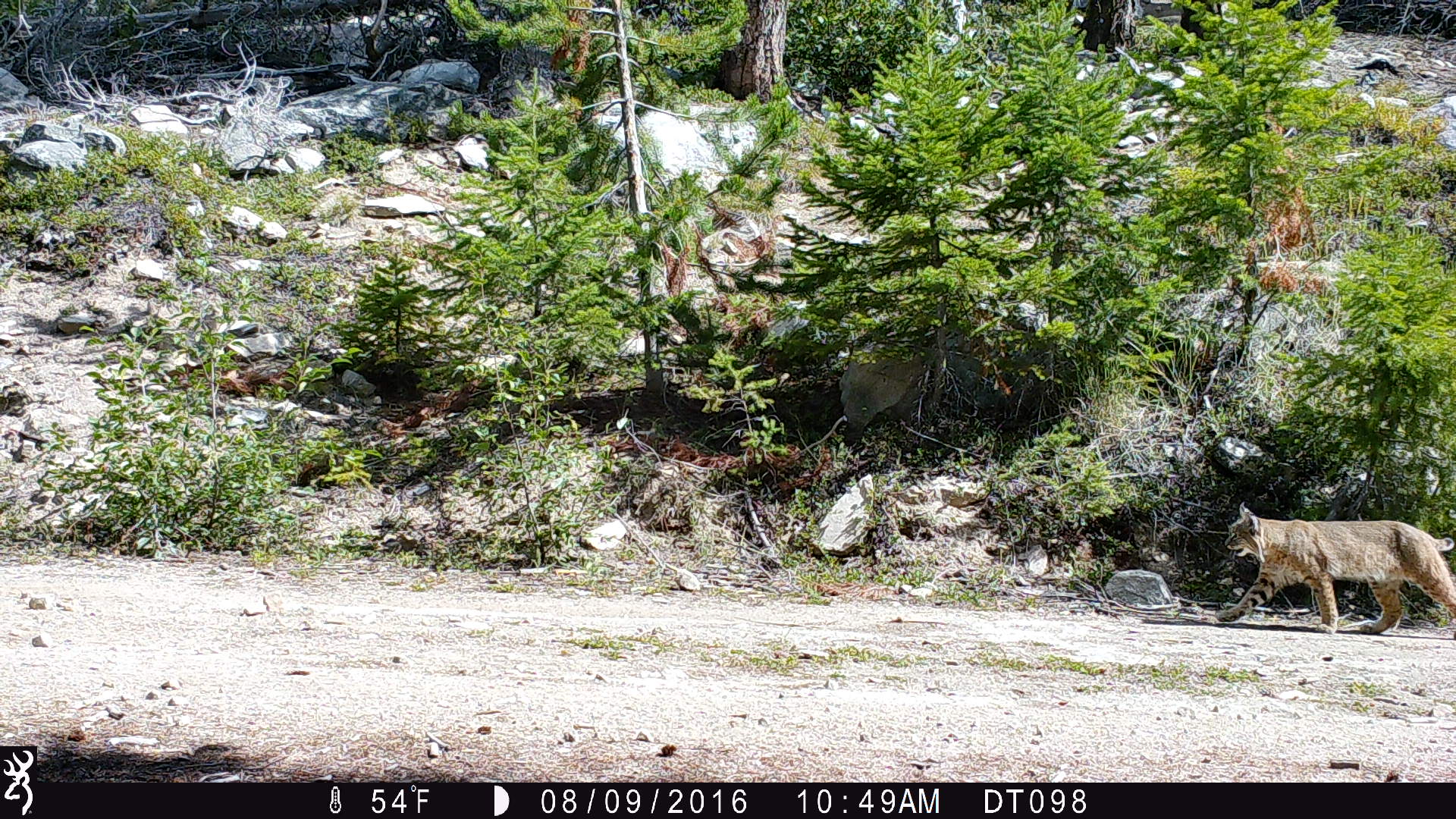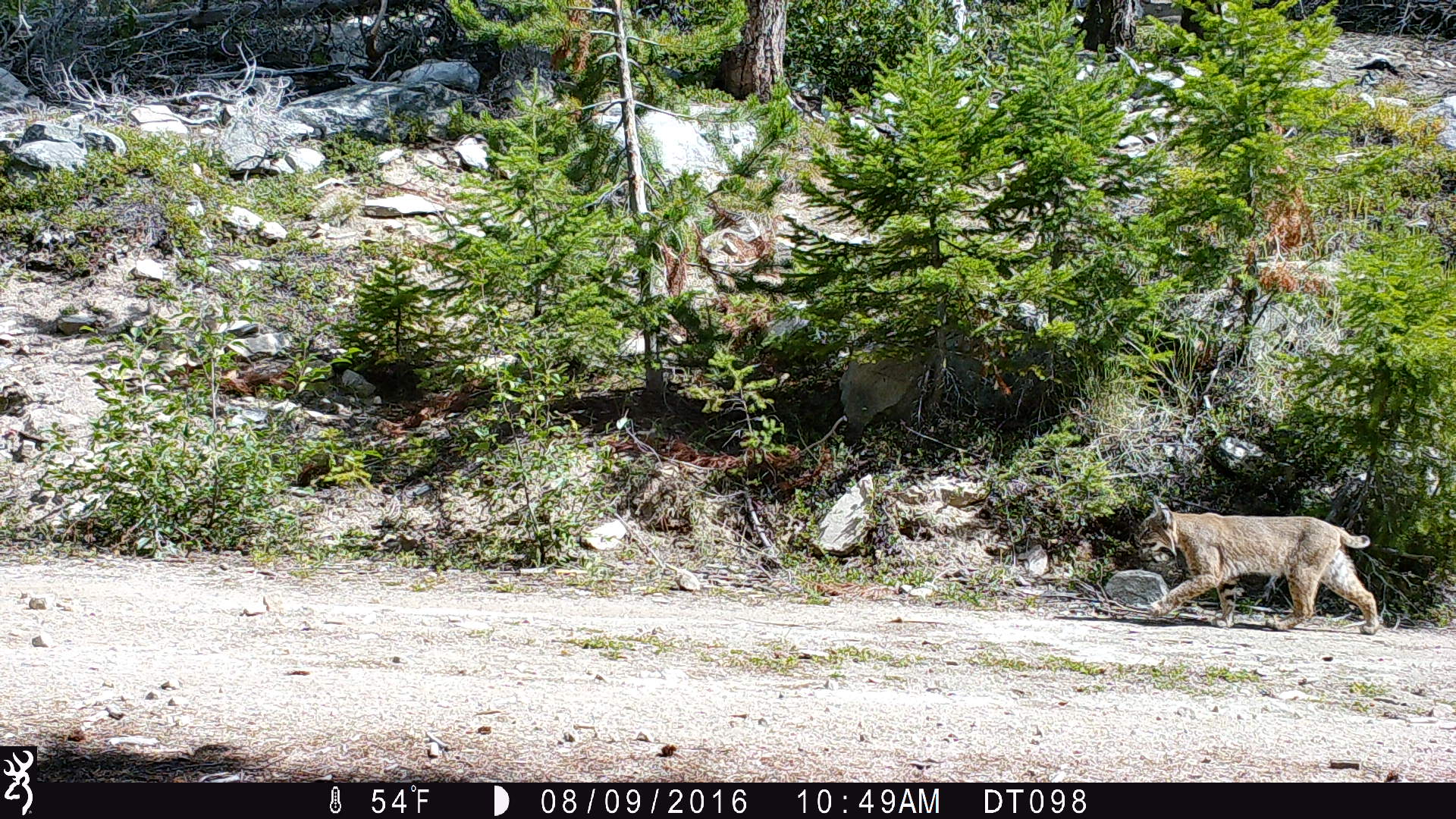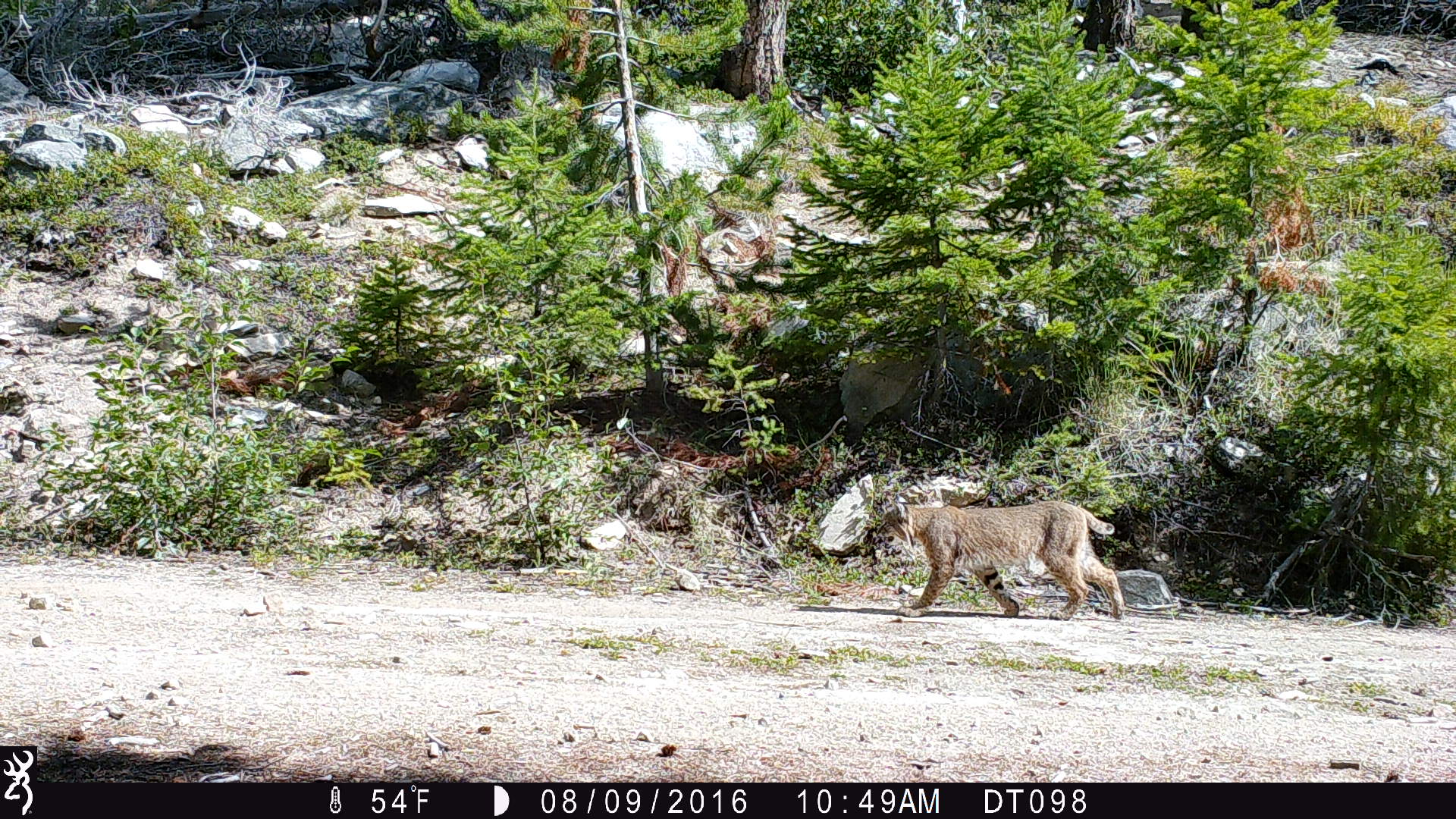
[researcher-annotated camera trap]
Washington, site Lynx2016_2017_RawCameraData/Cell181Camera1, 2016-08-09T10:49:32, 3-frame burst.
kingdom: Animalia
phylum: Chordata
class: Mammalia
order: Carnivora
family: Felidae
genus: Lynx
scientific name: Lynx rufus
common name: bobcat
Lynx rufus (bobcat). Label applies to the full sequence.